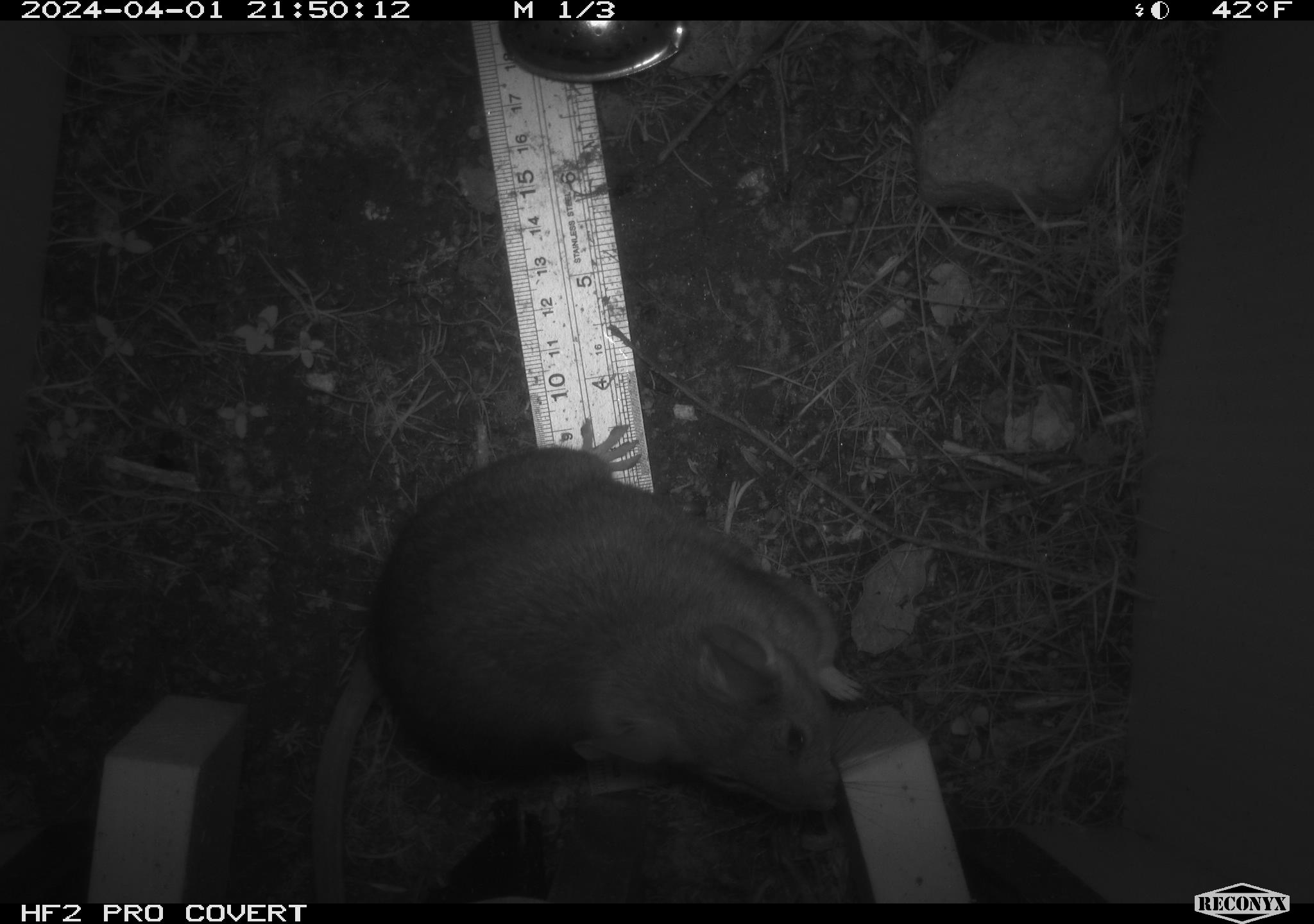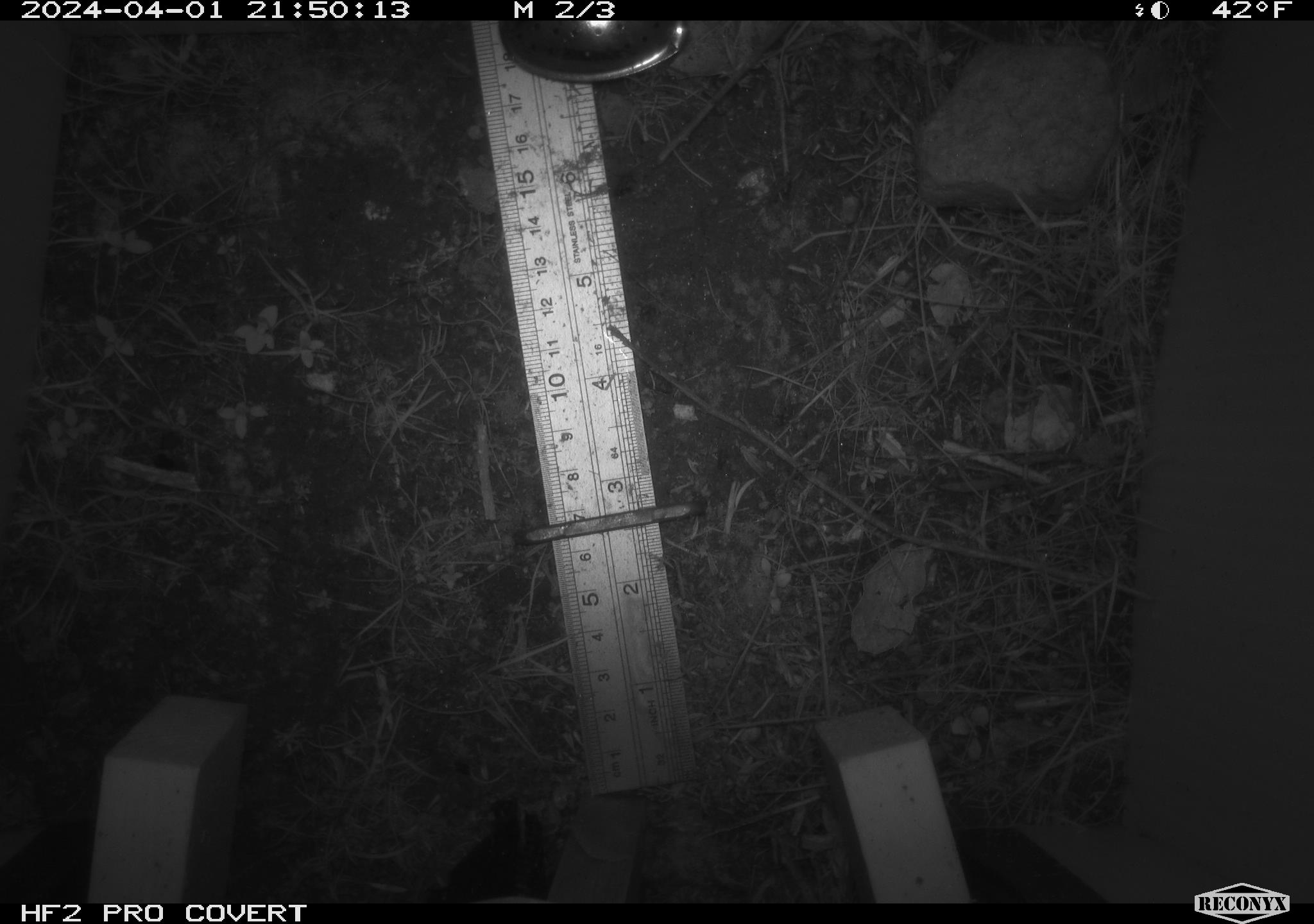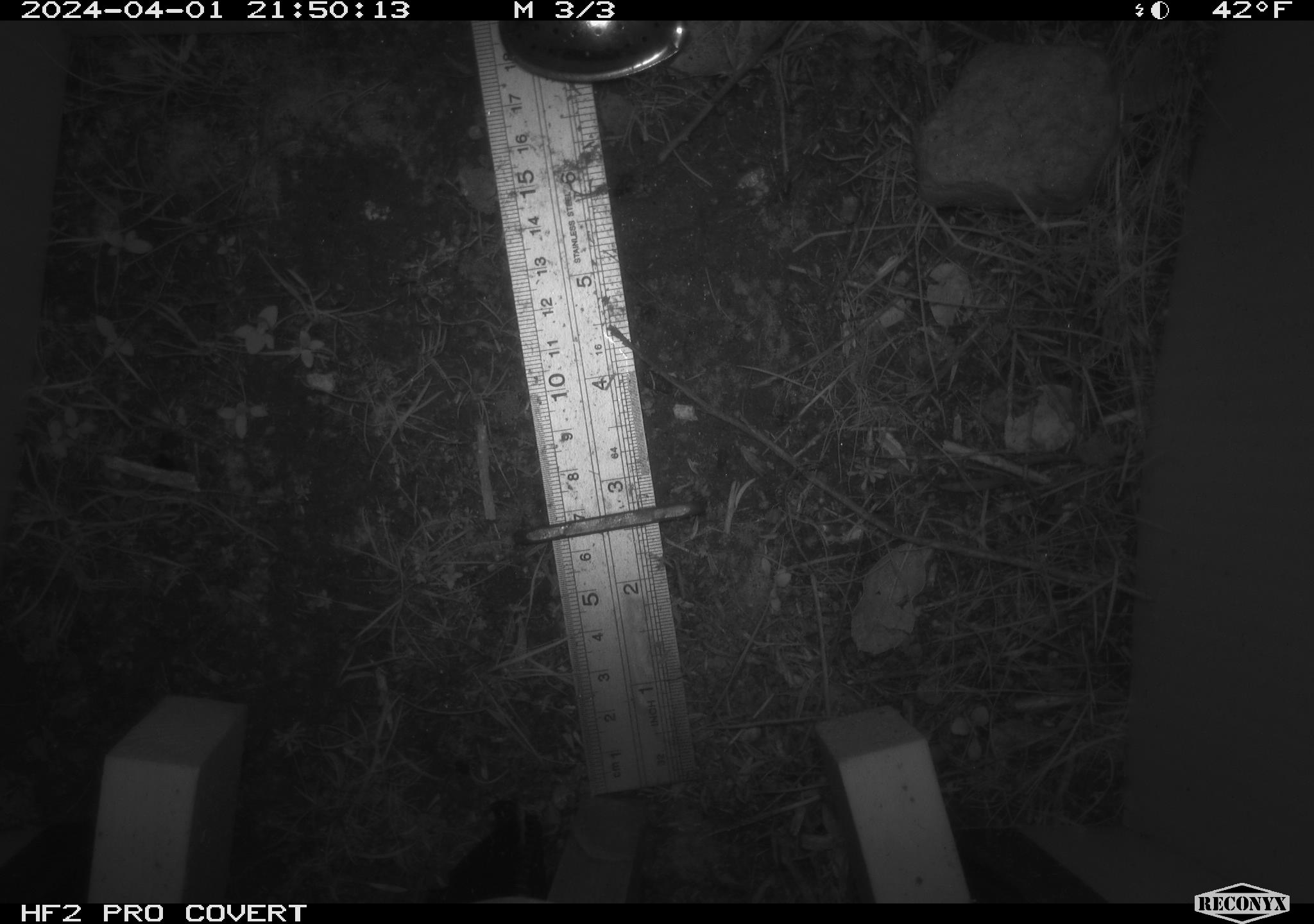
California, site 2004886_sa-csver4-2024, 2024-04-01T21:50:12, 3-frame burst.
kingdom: Animalia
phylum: Chordata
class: Mammalia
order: Rodentia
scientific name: Rodentia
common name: mouse species